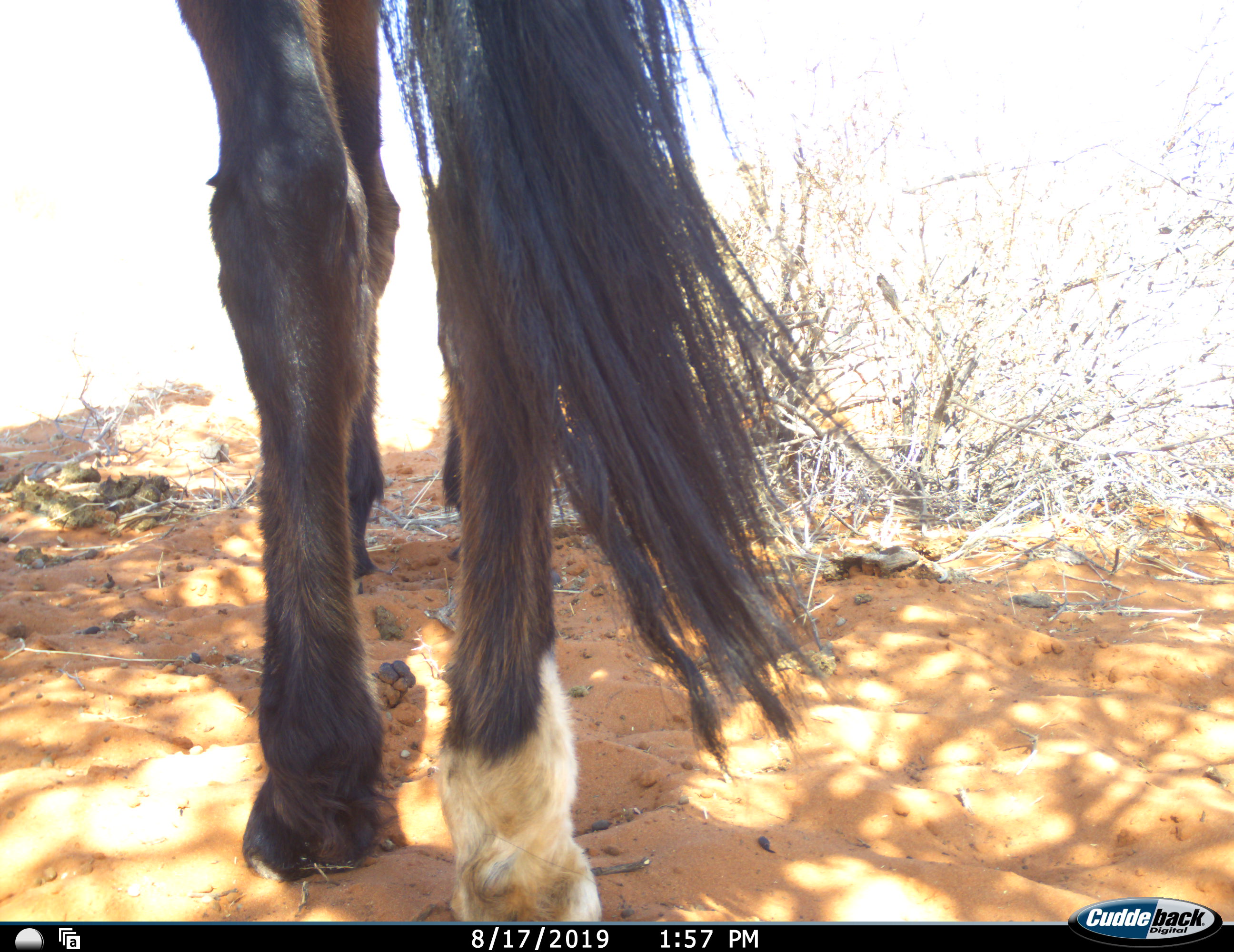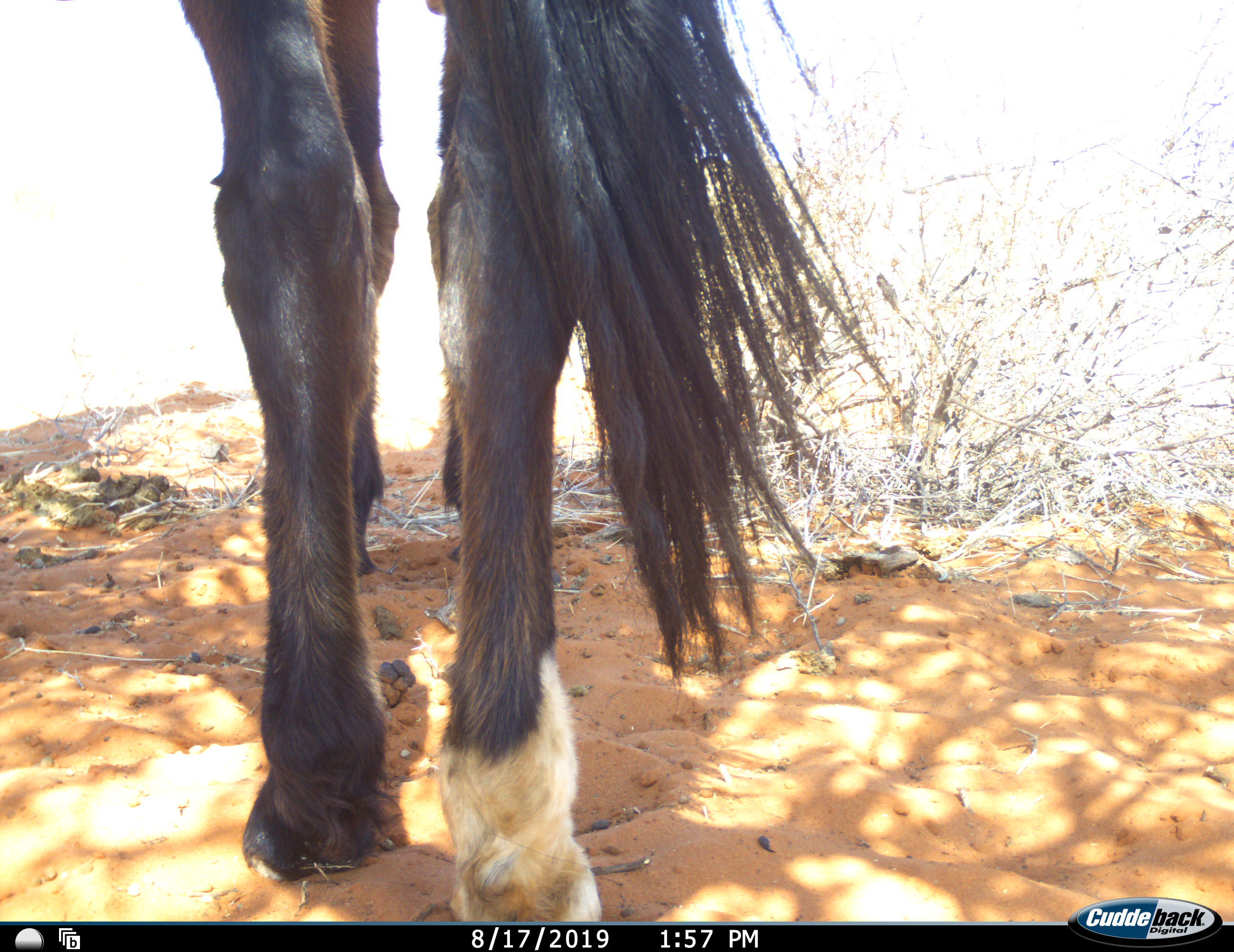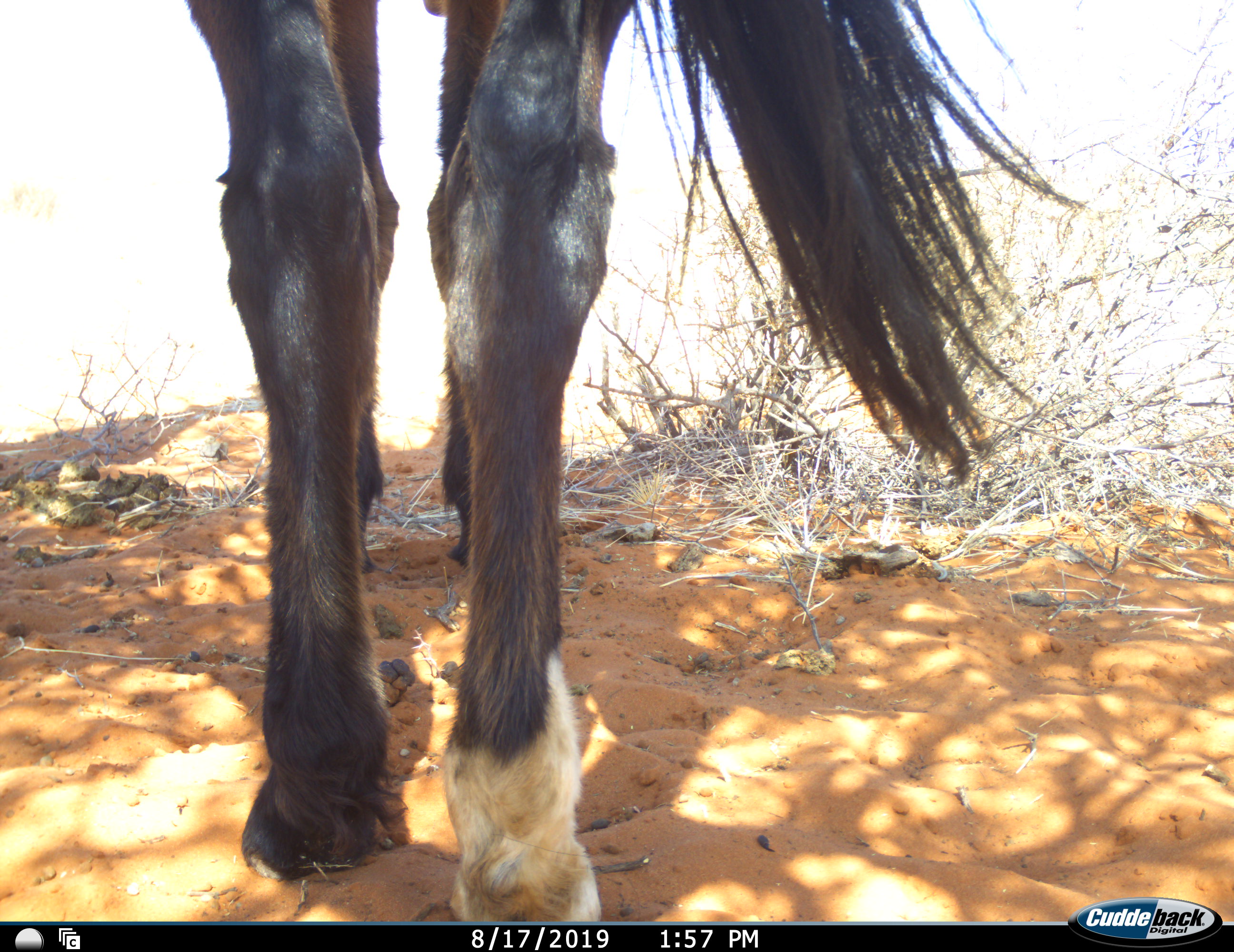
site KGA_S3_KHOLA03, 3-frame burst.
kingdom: Animalia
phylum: Chordata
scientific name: Vertebrata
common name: domestic animal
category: domesticanimal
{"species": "domesticanimal (domestic animal) (Vertebrata)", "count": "1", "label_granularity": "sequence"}